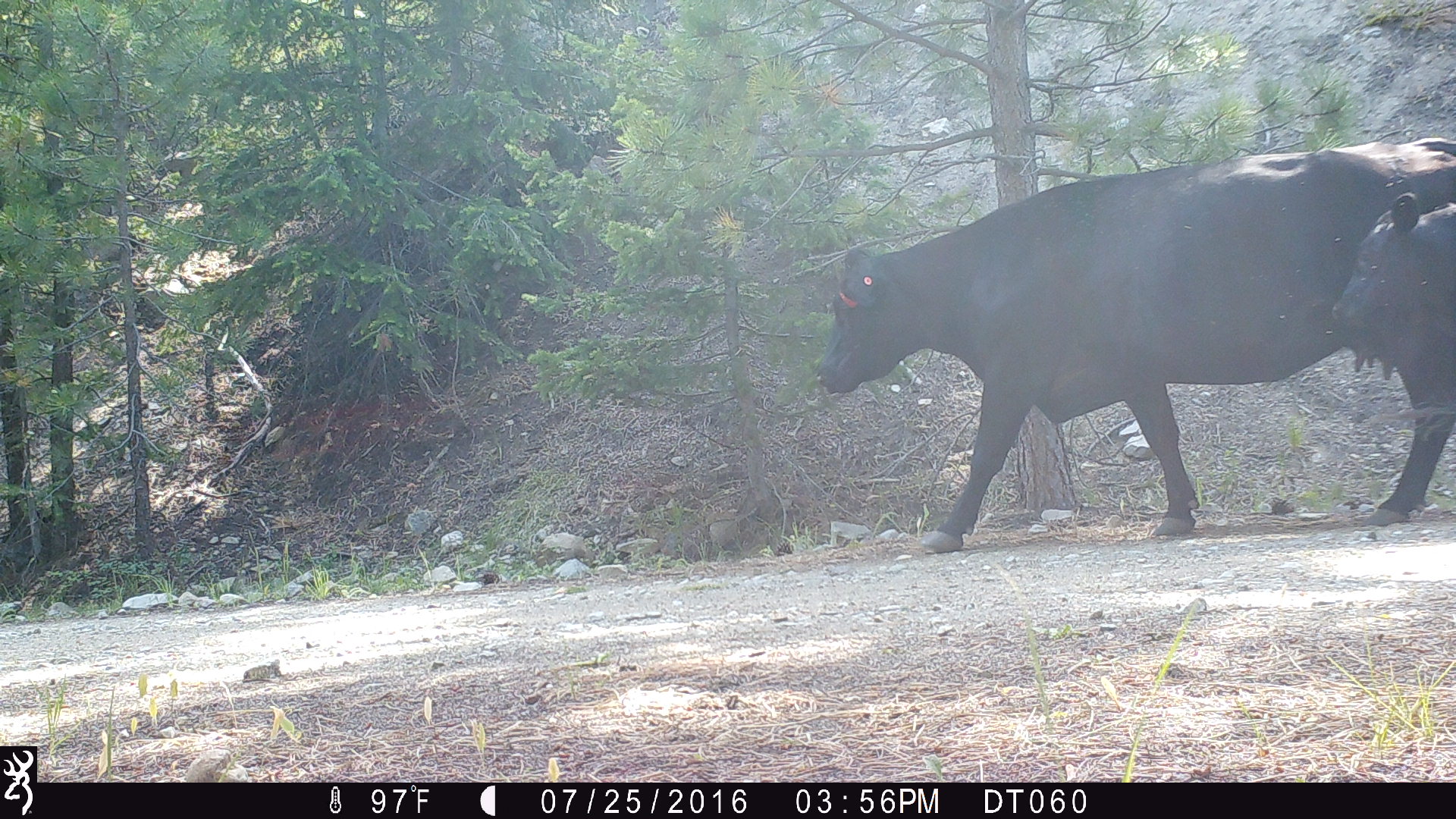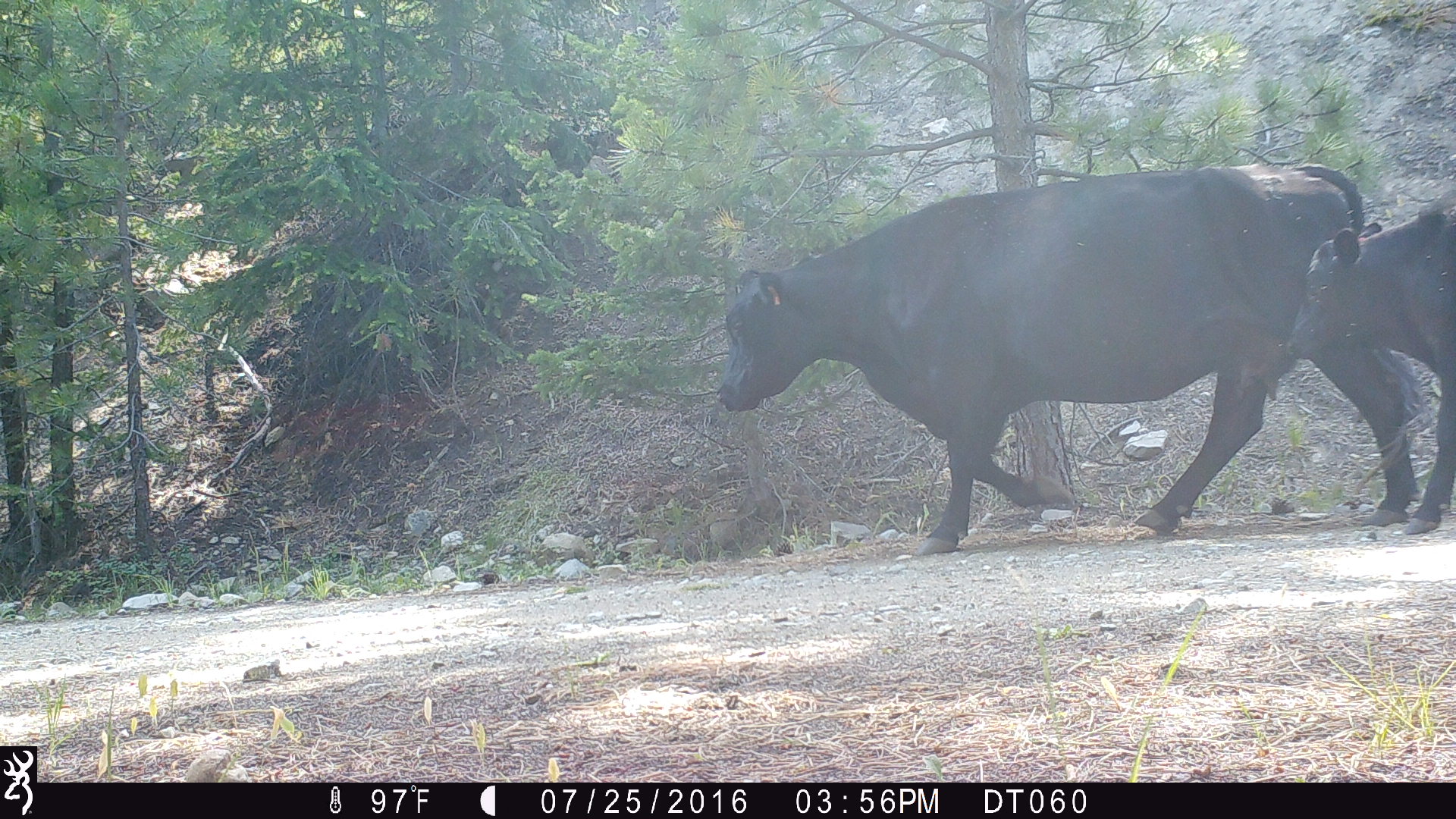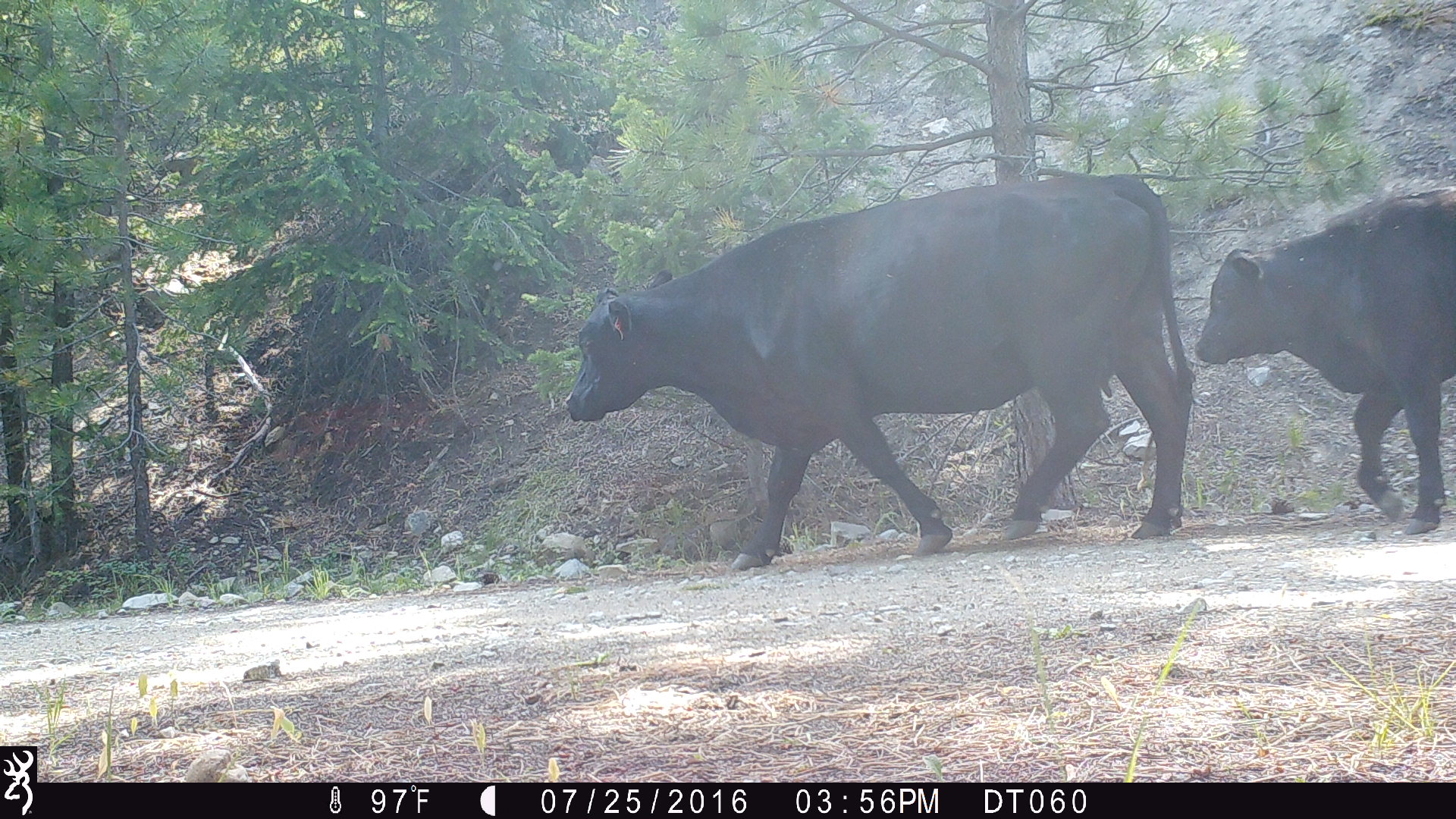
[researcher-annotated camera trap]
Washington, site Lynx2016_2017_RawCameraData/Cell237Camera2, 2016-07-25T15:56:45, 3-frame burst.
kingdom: Animalia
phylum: Chordata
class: Mammalia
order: Artiodactyla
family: Bovidae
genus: Bos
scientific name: Bos taurus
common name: domestic cattle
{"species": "domestic cattle (Bos taurus)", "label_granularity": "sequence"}